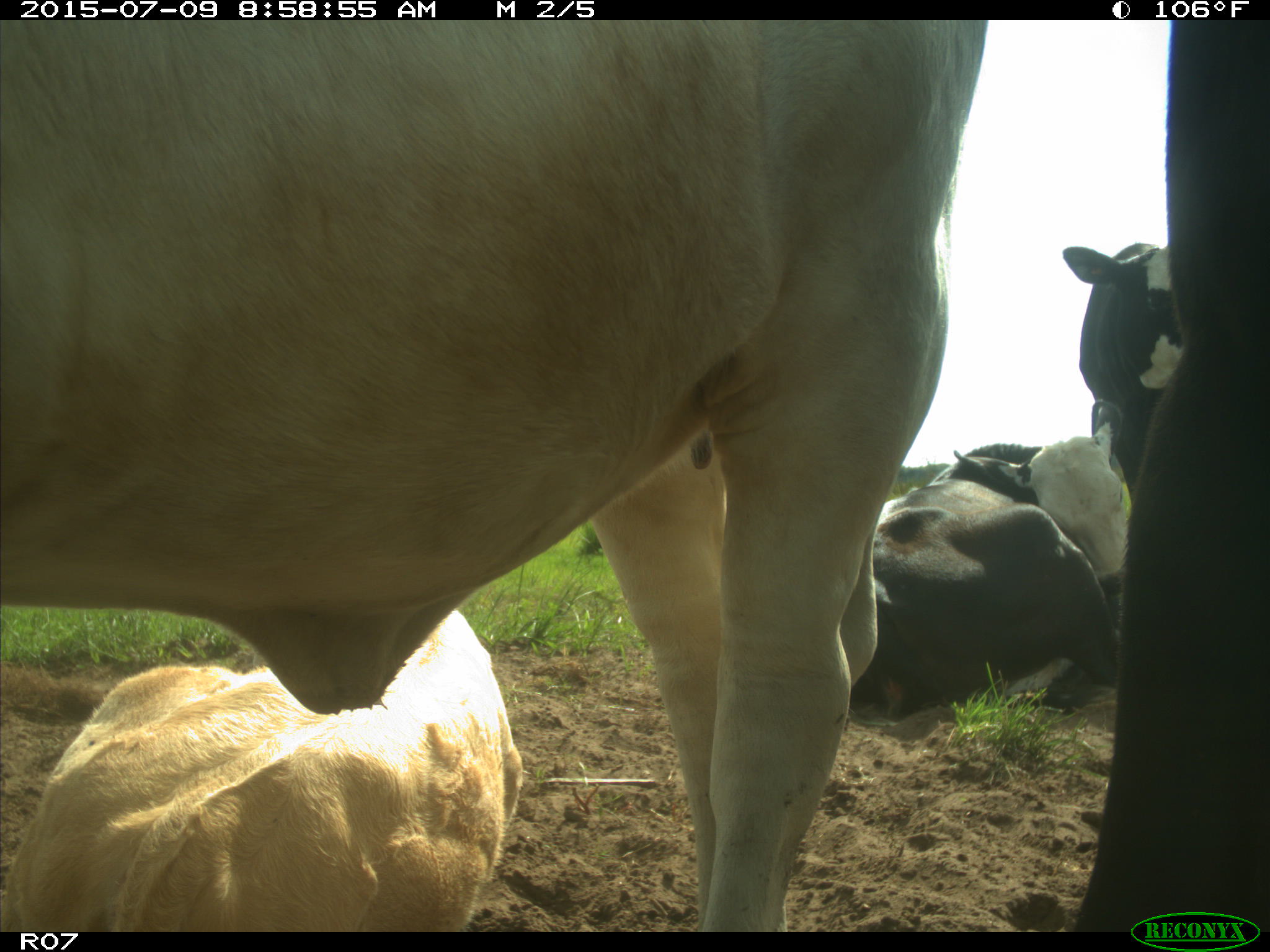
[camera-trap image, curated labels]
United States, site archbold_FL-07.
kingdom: Animalia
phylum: Chordata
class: Mammalia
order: Artiodactyla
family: Bovidae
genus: Bos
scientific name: Bos taurus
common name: domestic cow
Bos taurus (domestic cow).